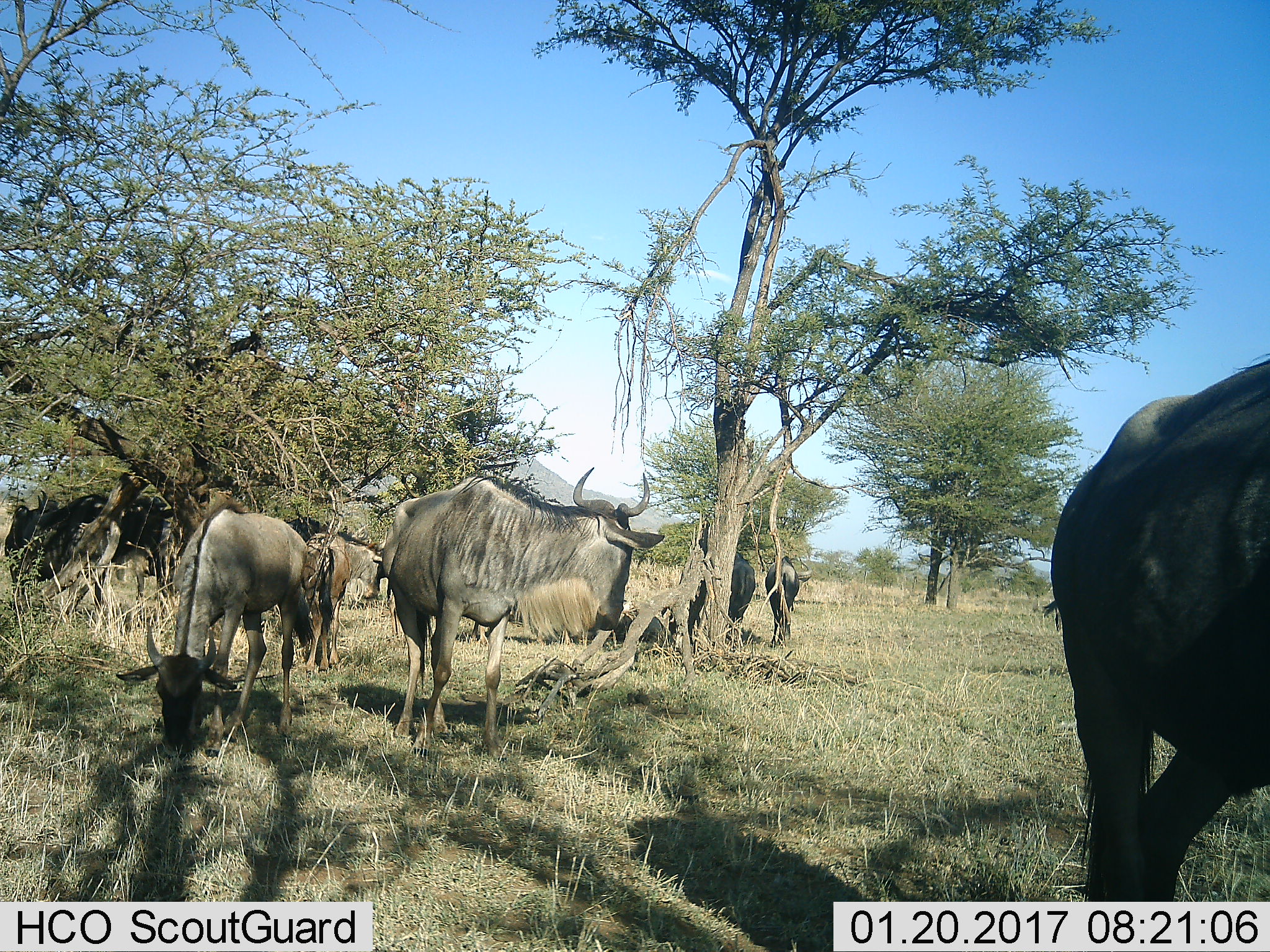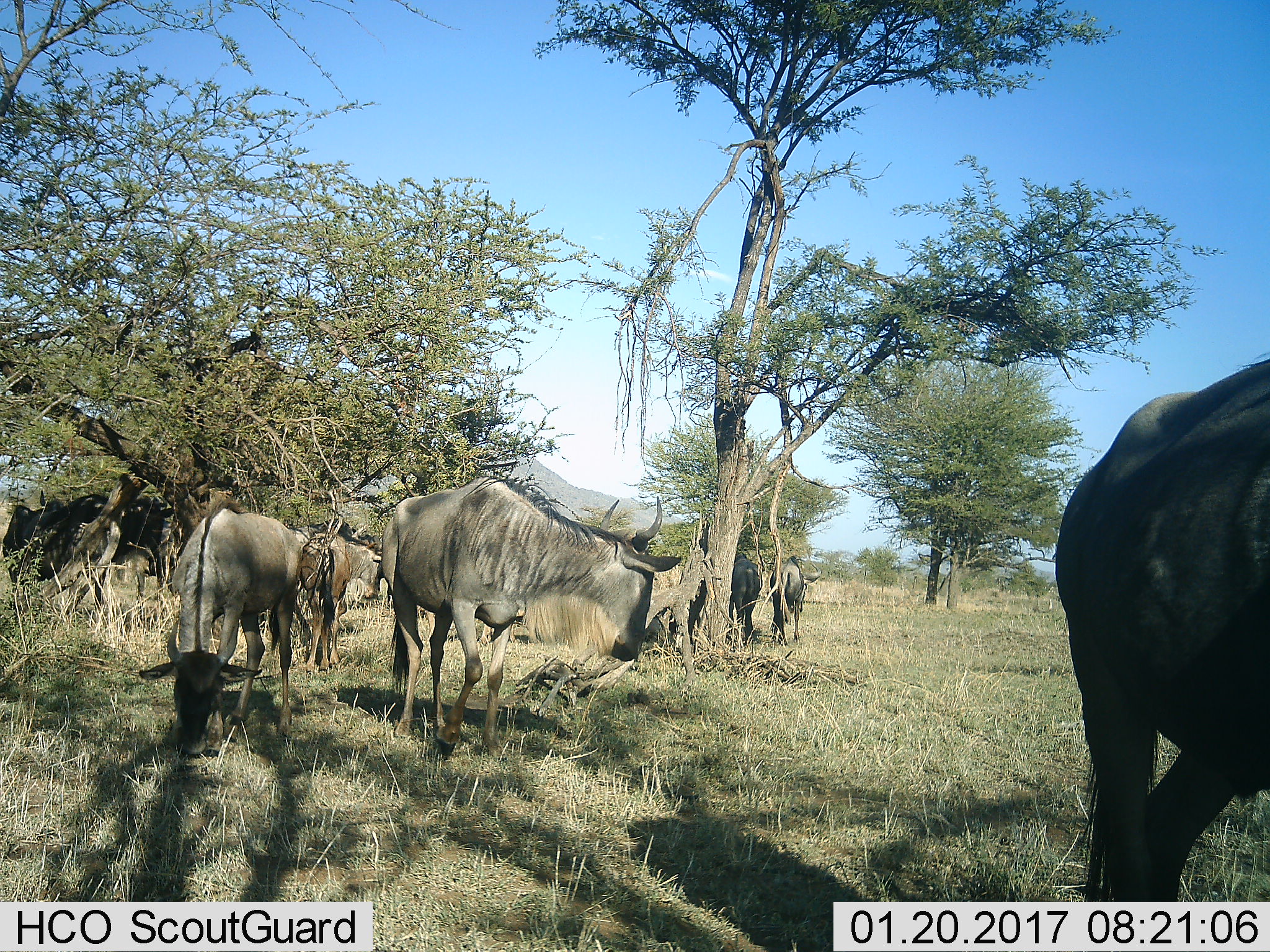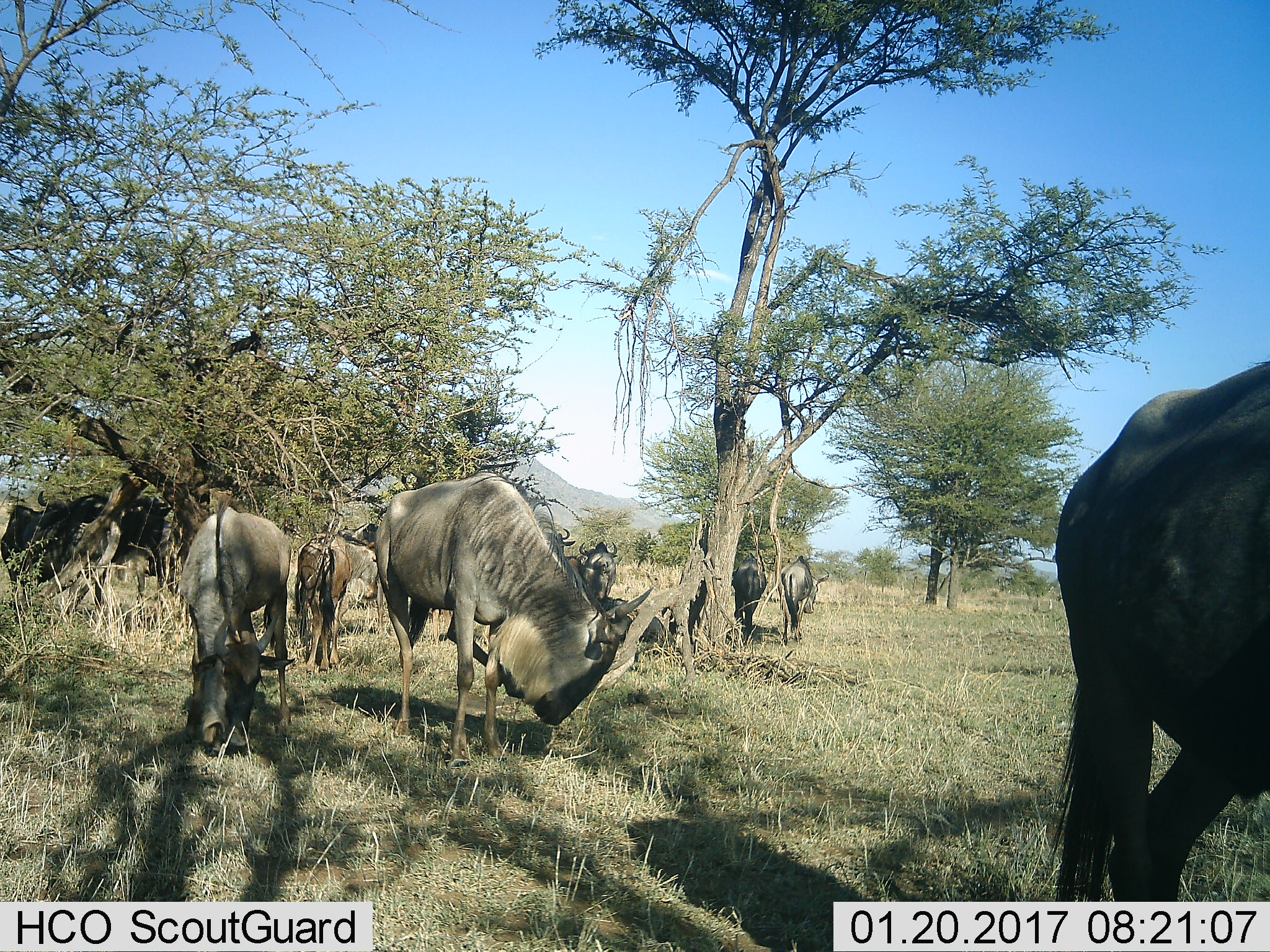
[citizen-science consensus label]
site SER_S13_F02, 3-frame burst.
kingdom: Animalia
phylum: Chordata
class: Mammalia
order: Artiodactyla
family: Bovidae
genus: Connochaetes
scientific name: Connochaetes taurinus taurinus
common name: blue wildebeest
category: wildebeestblue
Wildebeestblue (blue wildebeest) (Connochaetes taurinus taurinus), count 8. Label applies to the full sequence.